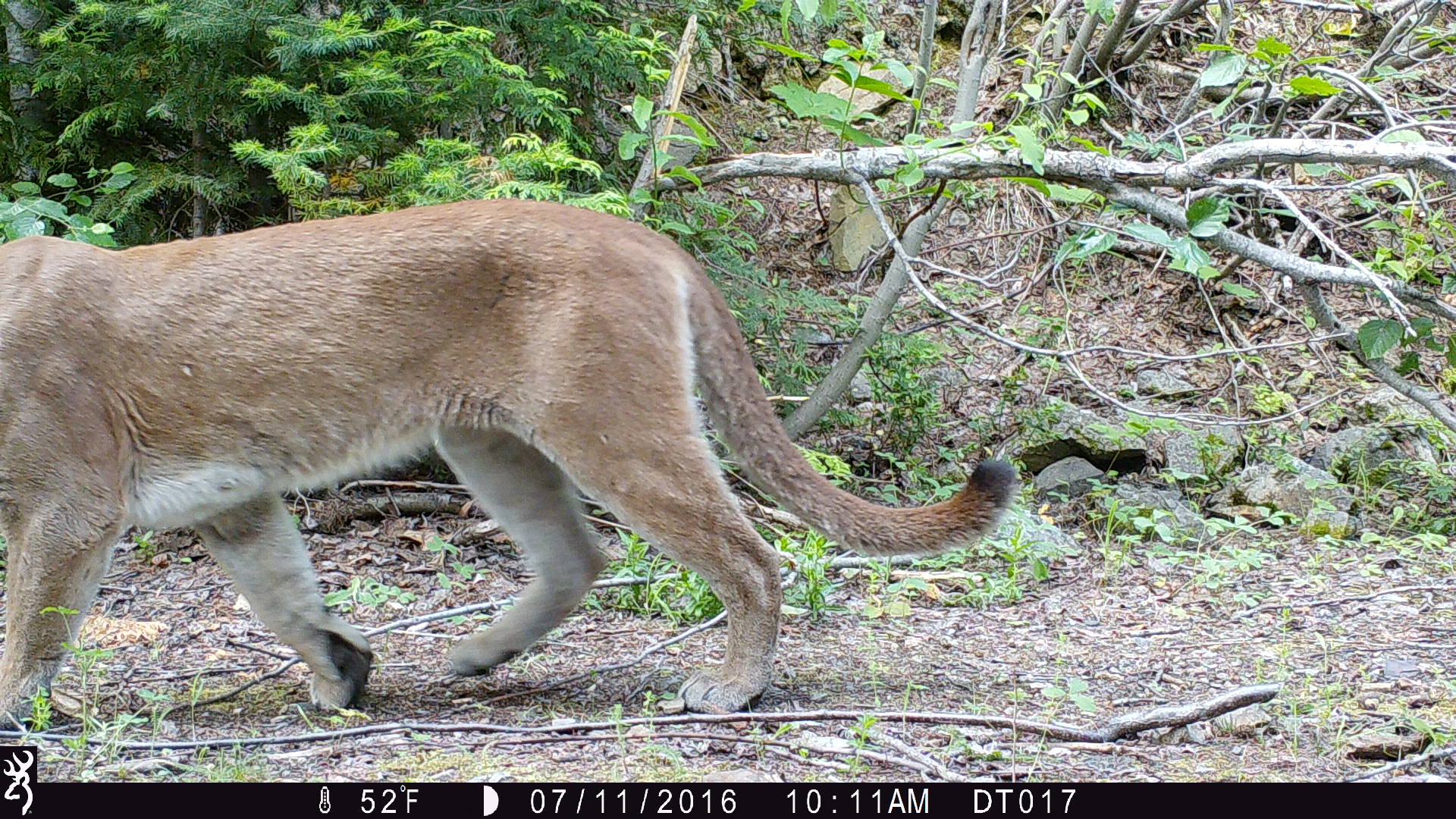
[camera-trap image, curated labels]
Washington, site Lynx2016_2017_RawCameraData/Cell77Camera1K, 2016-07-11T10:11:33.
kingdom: Animalia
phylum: Chordata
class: Mammalia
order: Carnivora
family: Felidae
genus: Puma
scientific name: Puma concolor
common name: mountain lion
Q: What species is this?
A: Puma concolor (mountain lion).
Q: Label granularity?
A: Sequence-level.